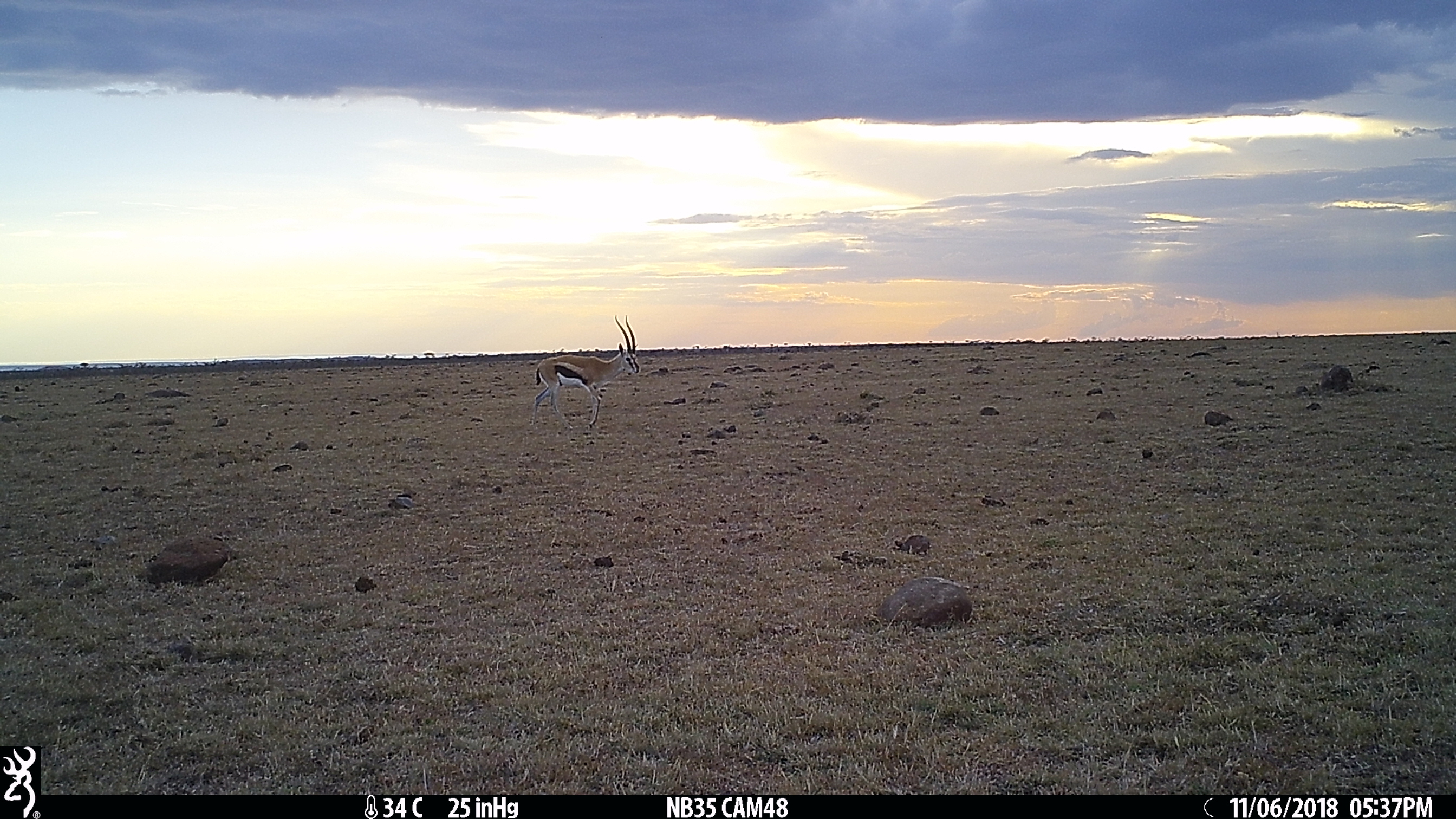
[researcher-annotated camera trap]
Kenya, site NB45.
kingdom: Animalia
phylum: Chordata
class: Mammalia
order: Artiodactyla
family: Bovidae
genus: Eudorcas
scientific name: Eudorcas thomsonii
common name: thomon's gazelle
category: gazelle thomsons